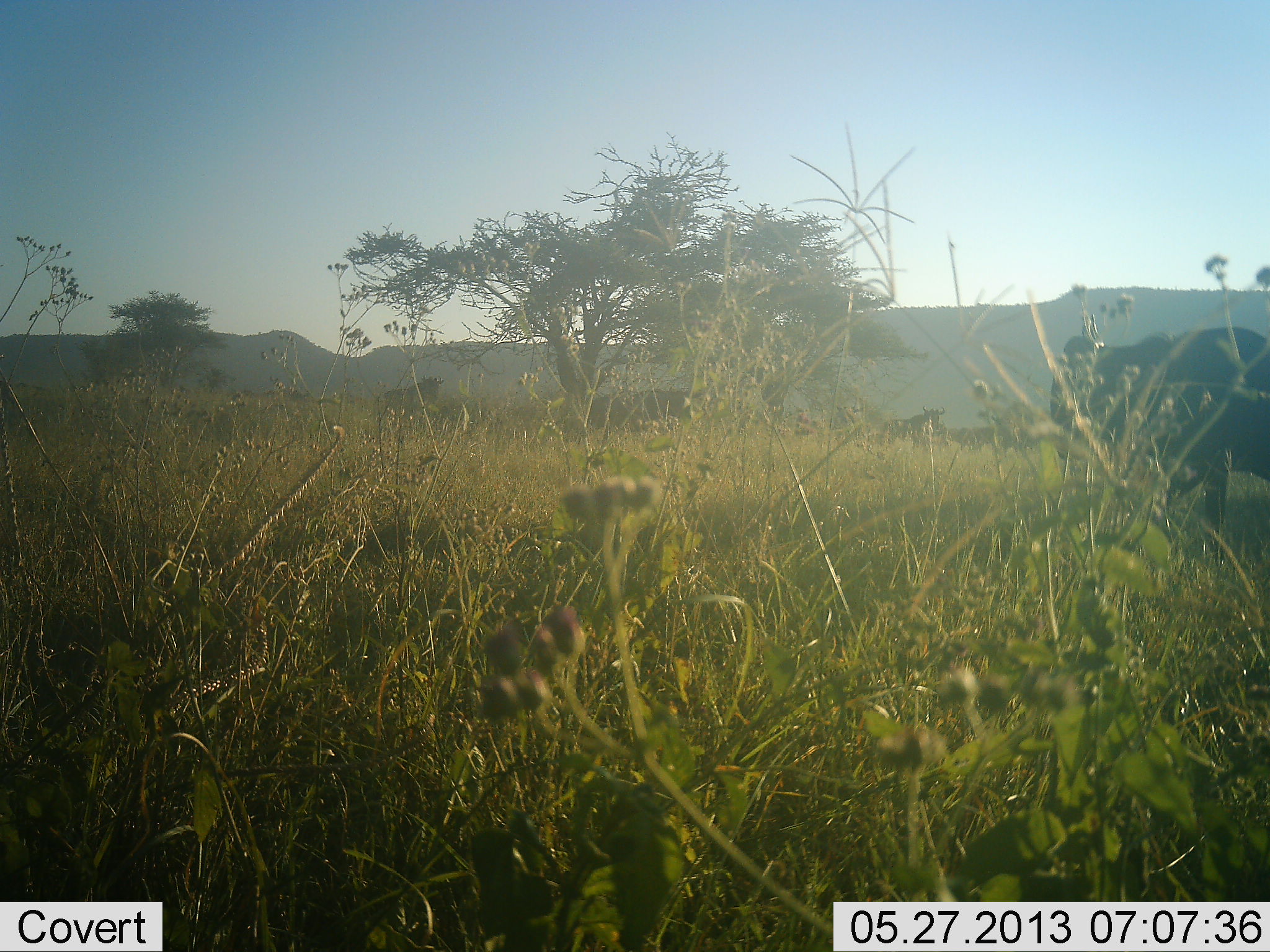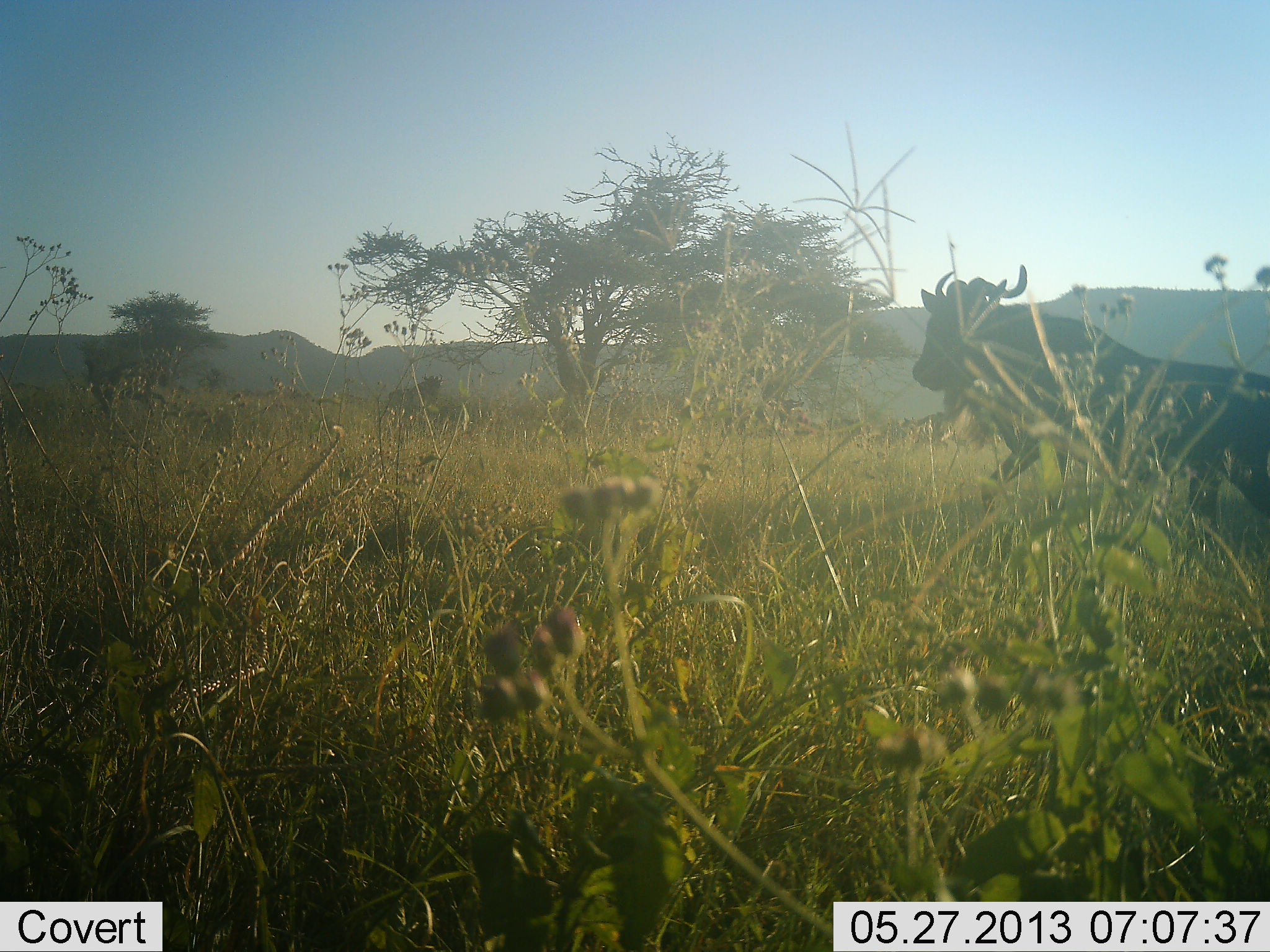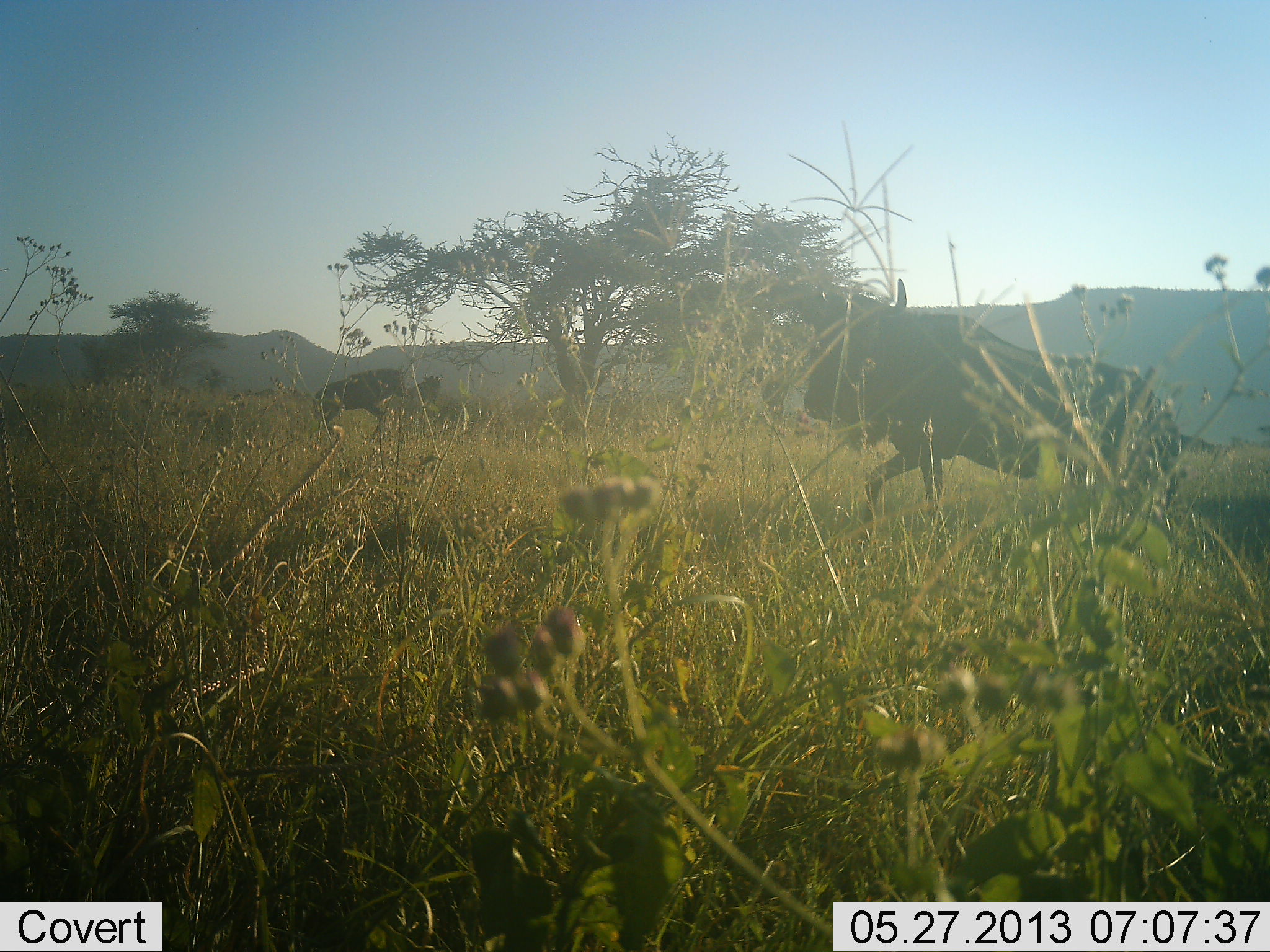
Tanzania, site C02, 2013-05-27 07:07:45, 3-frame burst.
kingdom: Animalia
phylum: Chordata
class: Mammalia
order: Artiodactyla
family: Bovidae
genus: Connochaetes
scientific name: Connochaetes taurinus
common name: blue wildebeest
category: wildebeest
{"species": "wildebeest (blue wildebeest) (Connochaetes taurinus)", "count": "10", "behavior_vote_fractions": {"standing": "50%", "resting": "10%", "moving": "90%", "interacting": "10%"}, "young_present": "10%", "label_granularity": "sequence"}